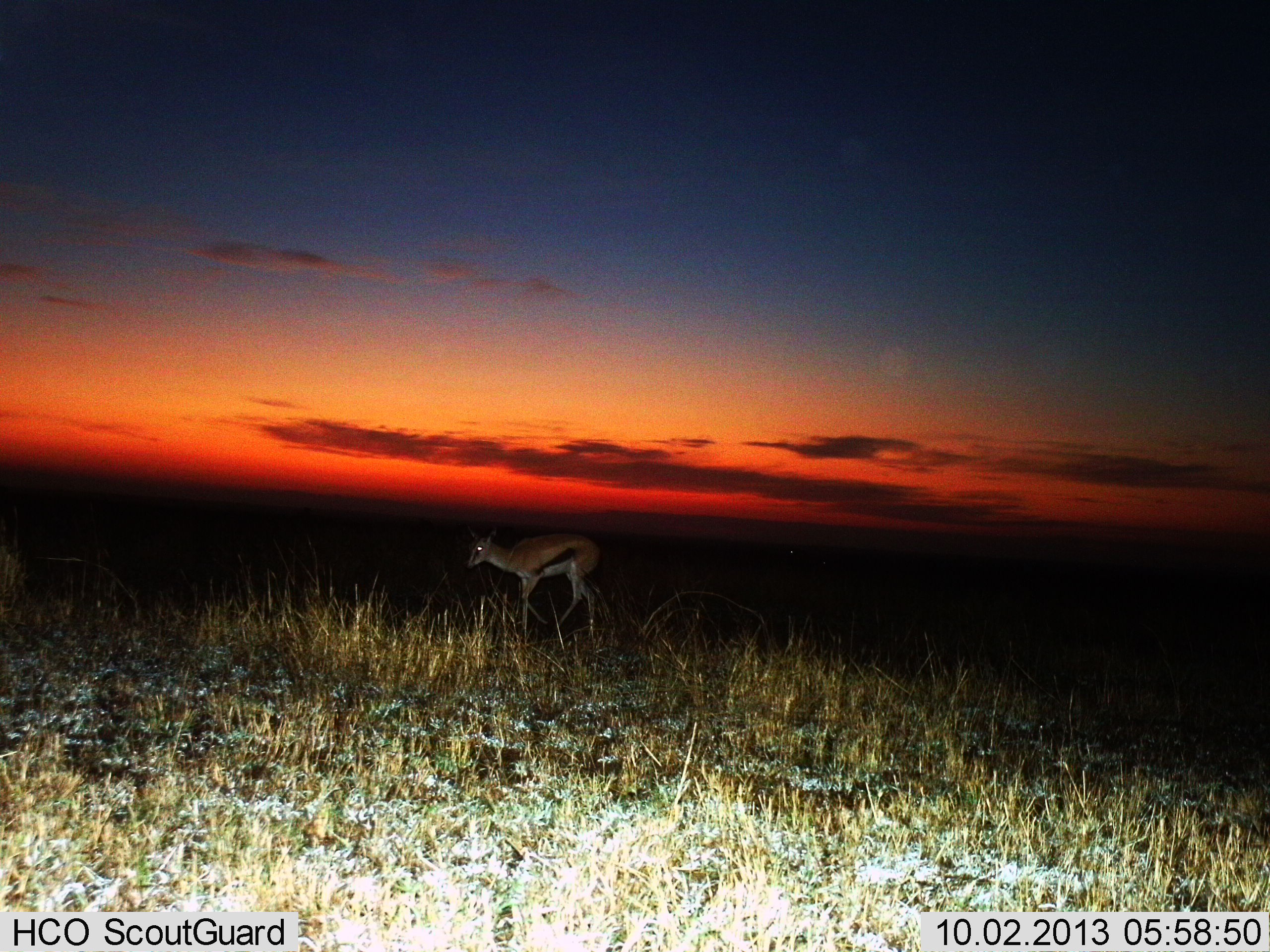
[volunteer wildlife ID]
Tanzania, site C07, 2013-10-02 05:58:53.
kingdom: Animalia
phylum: Chordata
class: Mammalia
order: Artiodactyla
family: Bovidae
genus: Eudorcas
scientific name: Eudorcas thomsonii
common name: thomson's gazelle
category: gazellethomsons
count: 1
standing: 60%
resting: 0%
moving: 40%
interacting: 0%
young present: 0%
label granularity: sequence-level